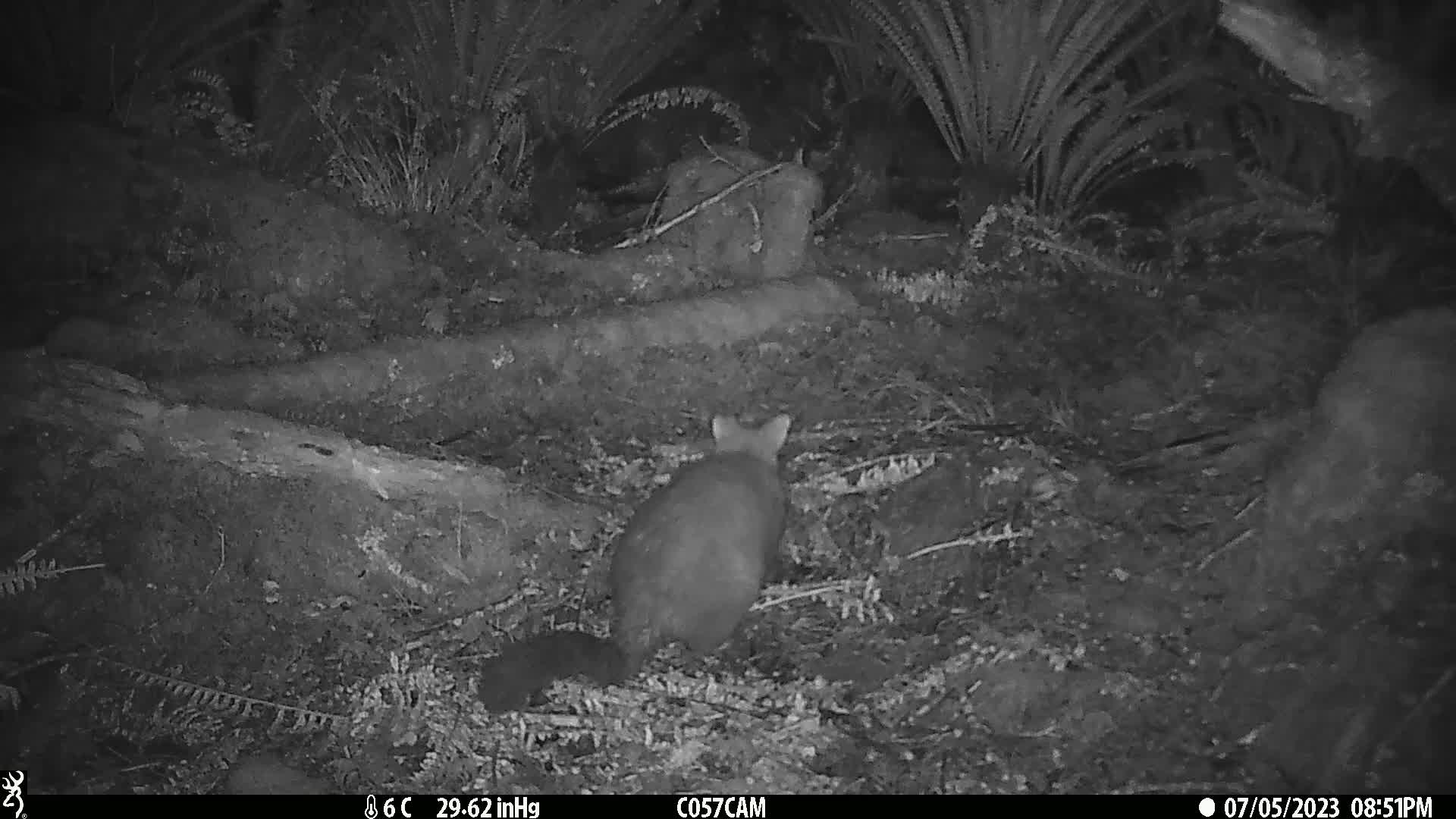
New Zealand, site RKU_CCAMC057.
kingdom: Animalia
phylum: Chordata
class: Mammalia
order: Diprotodontia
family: Phalangeridae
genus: Trichosurus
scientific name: Trichosurus vulpecula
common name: common brushtail possum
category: possum